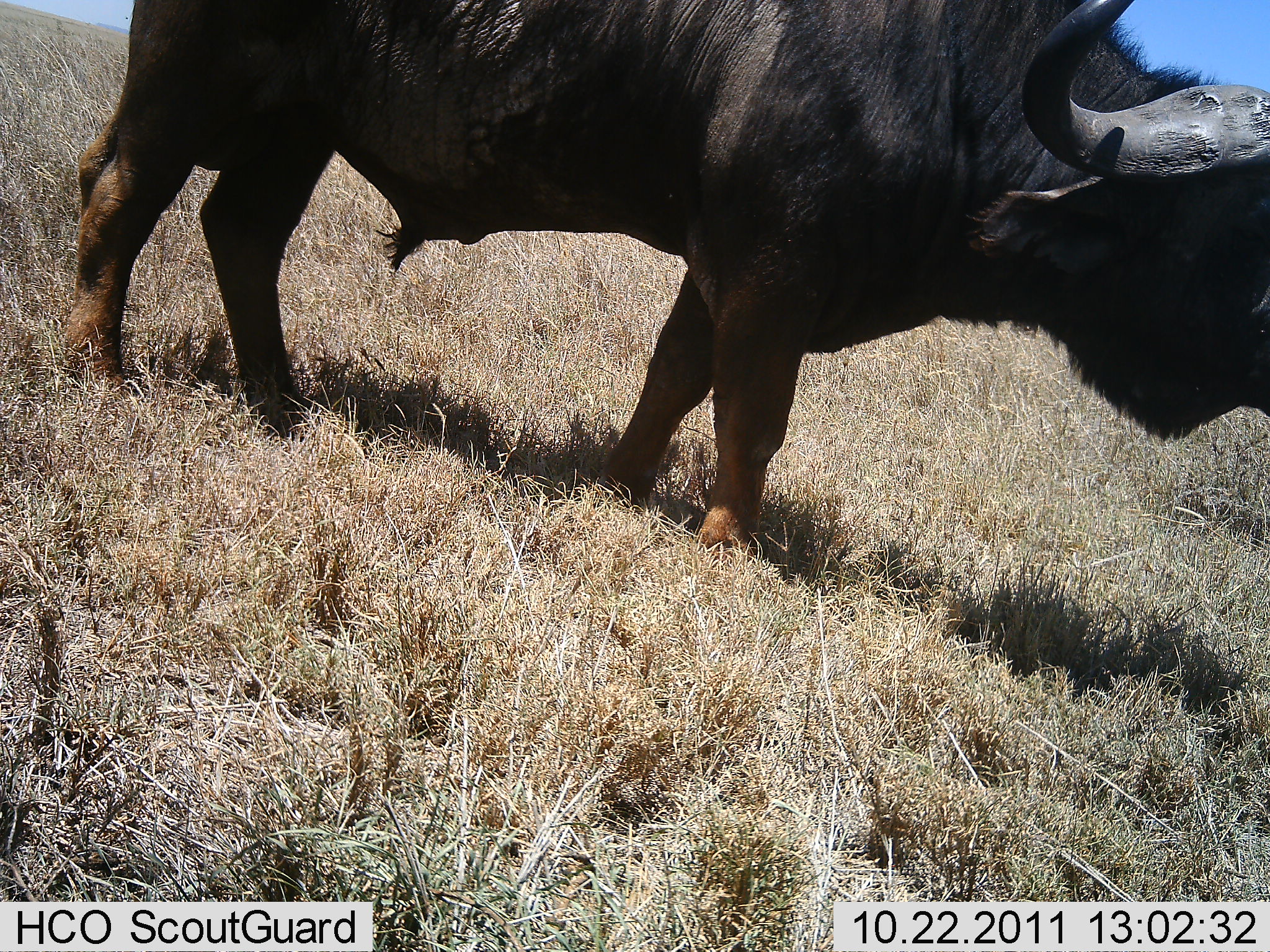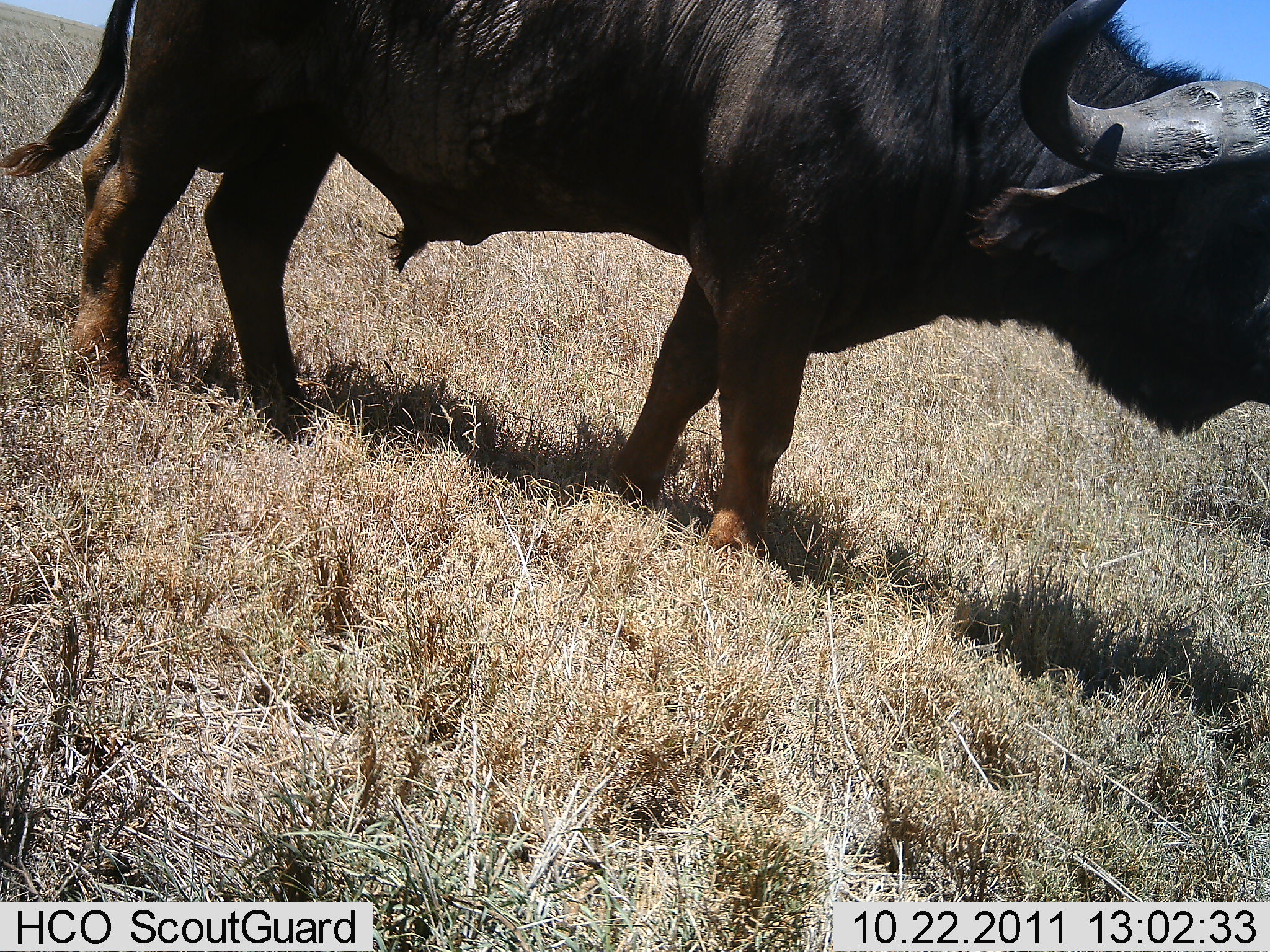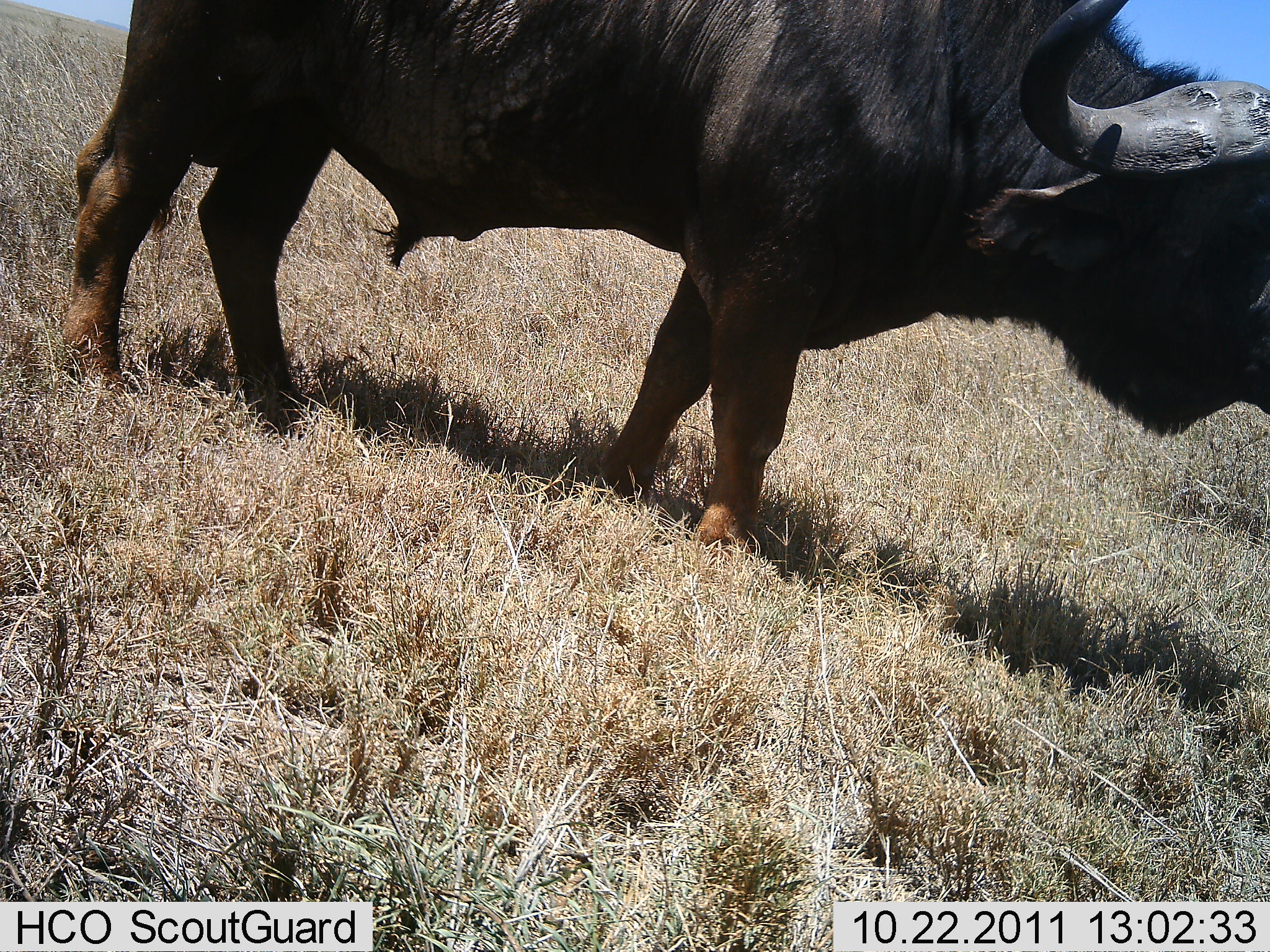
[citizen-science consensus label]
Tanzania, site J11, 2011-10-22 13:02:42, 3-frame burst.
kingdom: Animalia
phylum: Chordata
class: Mammalia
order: Artiodactyla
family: Bovidae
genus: Syncerus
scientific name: Syncerus caffer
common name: cape buffalo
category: buffalo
Buffalo (cape buffalo) (Syncerus caffer), count 1. Behavior (volunteer vote fractions): standing 100%, resting 0%, moving 7%, interacting 0%. Young present (vote fraction): 0%. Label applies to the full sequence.